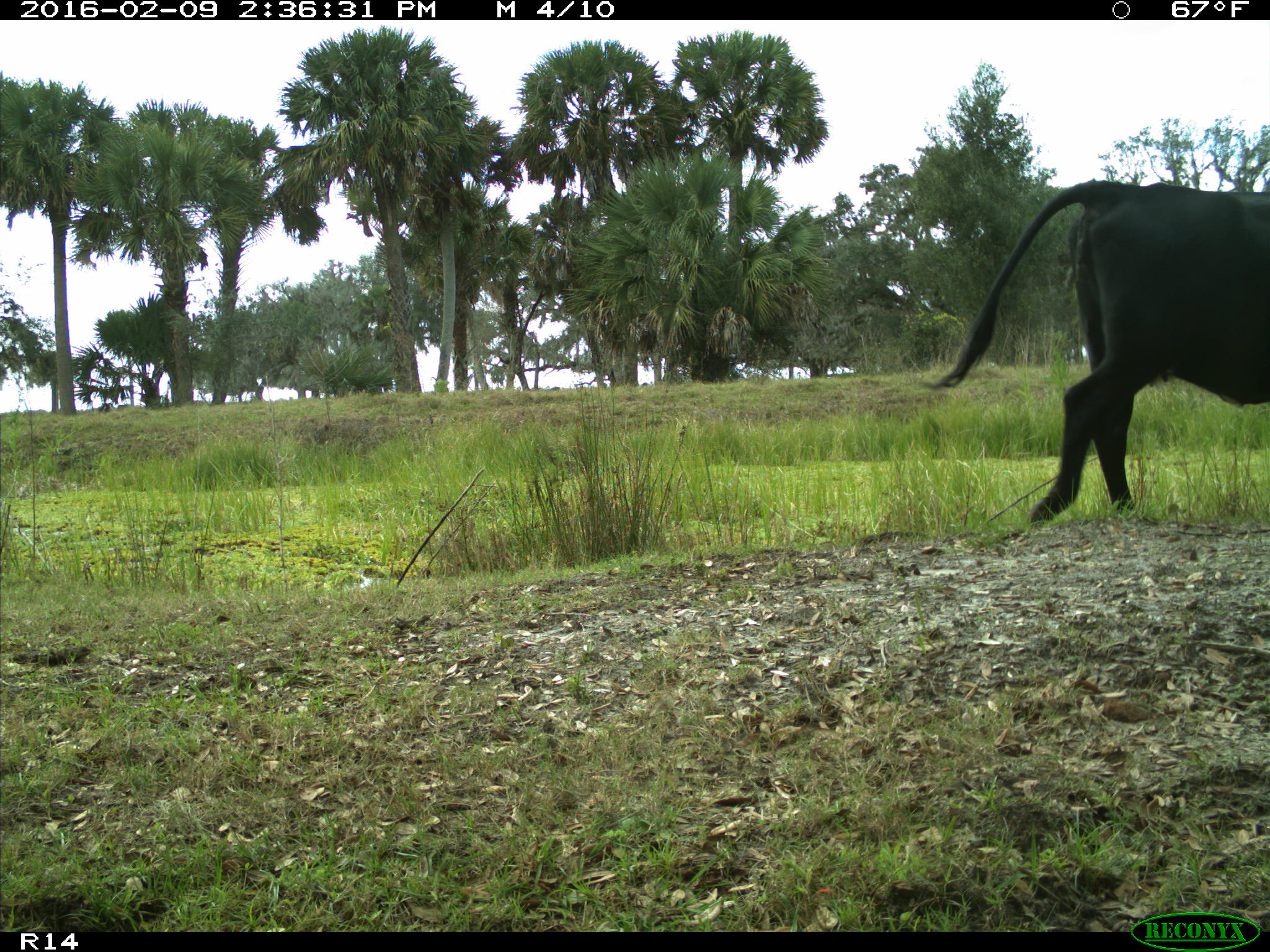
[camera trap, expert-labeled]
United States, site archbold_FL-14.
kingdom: Animalia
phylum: Chordata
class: Mammalia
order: Artiodactyla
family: Bovidae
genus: Bos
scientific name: Bos taurus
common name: domestic cow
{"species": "Bos taurus (domestic cow)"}